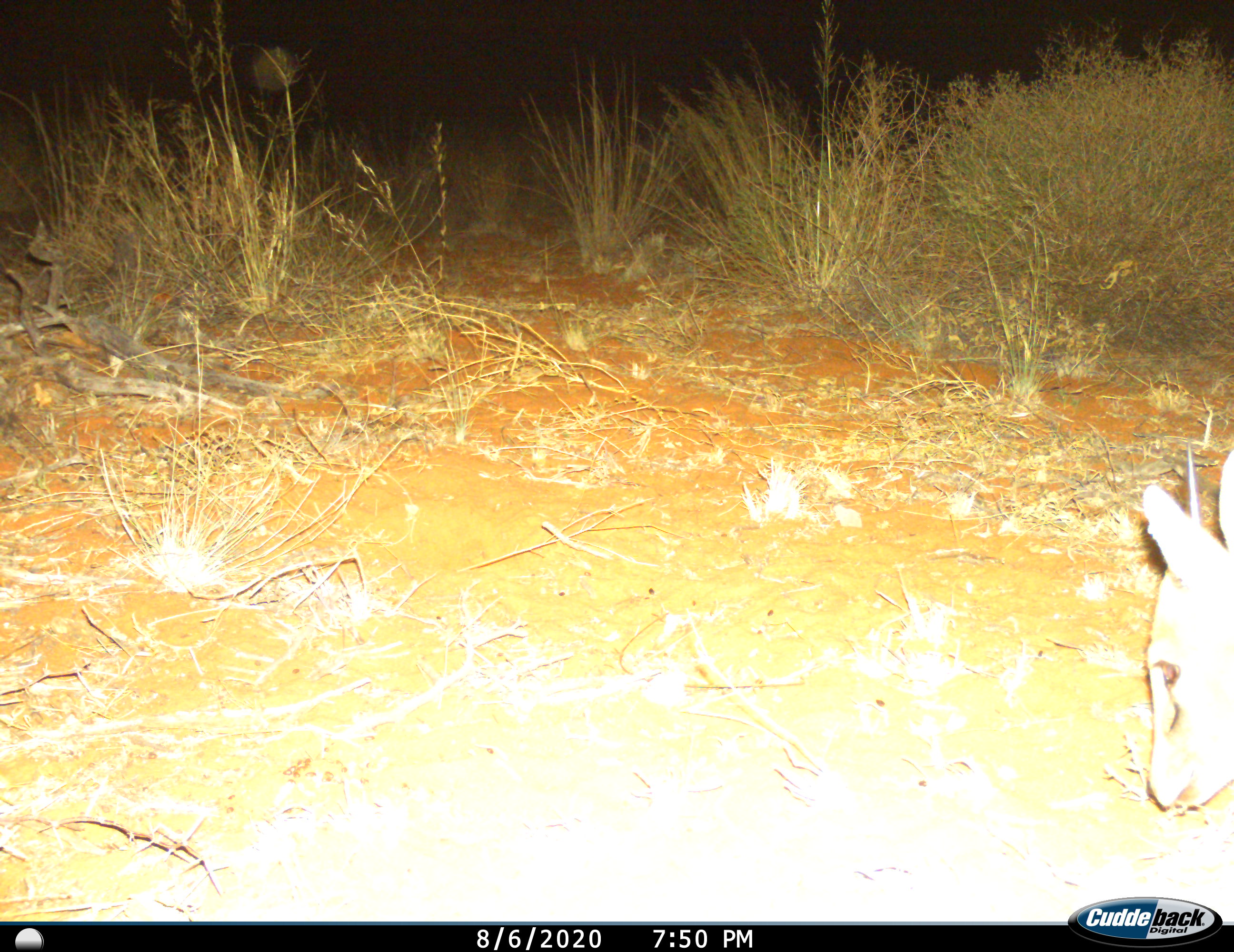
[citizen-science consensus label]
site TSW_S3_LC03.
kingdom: Animalia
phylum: Chordata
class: Mammalia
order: Artiodactyla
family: Bovidae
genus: Oreotragus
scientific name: Oreotragus oreotragus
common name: klipspringer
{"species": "klipspringer (Oreotragus oreotragus)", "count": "1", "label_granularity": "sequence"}